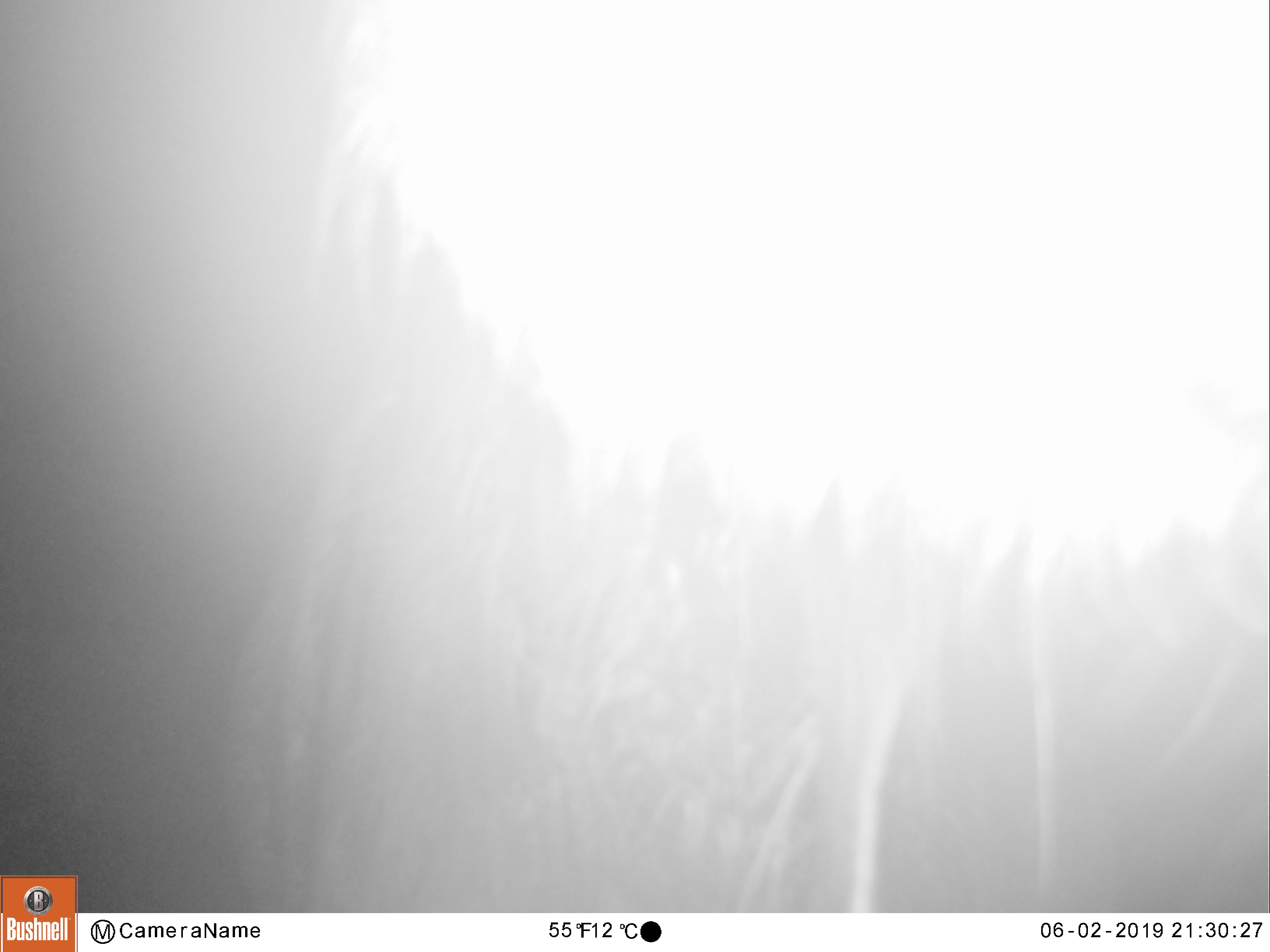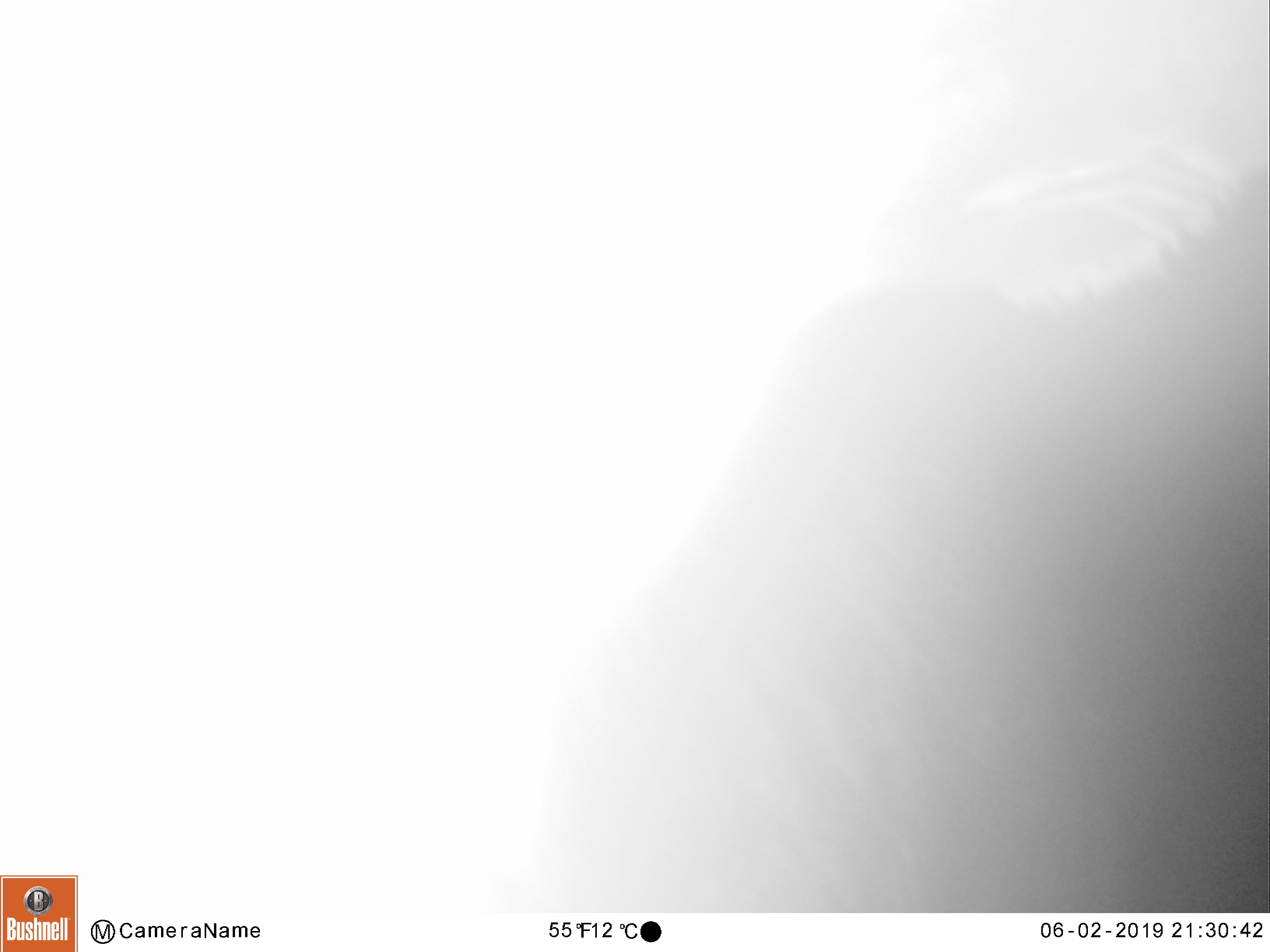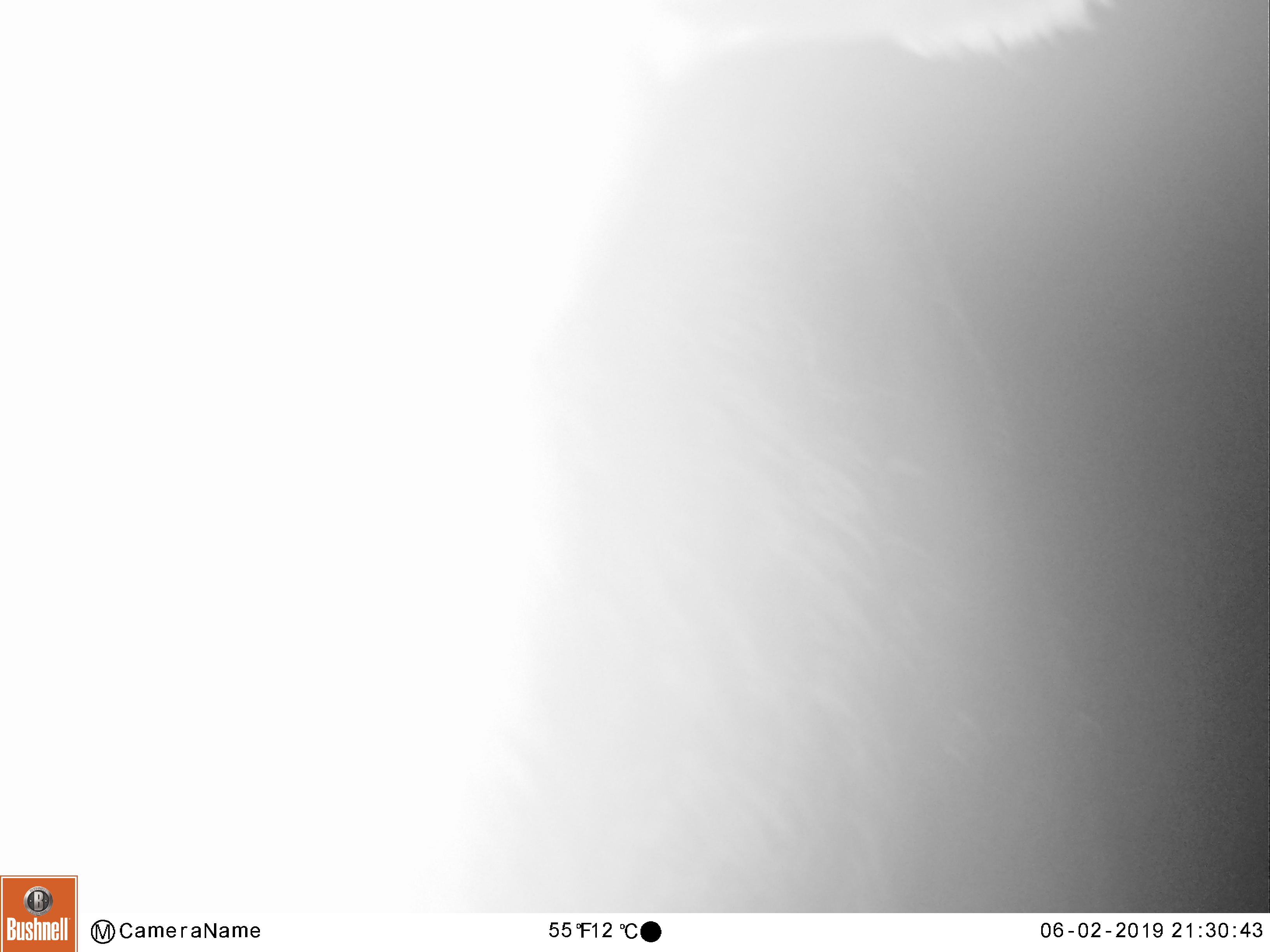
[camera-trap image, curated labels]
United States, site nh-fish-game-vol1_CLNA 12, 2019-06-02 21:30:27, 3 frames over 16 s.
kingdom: Animalia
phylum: Chordata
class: Mammalia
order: Artiodactyla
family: Cervidae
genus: Alces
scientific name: Alces alces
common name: moose